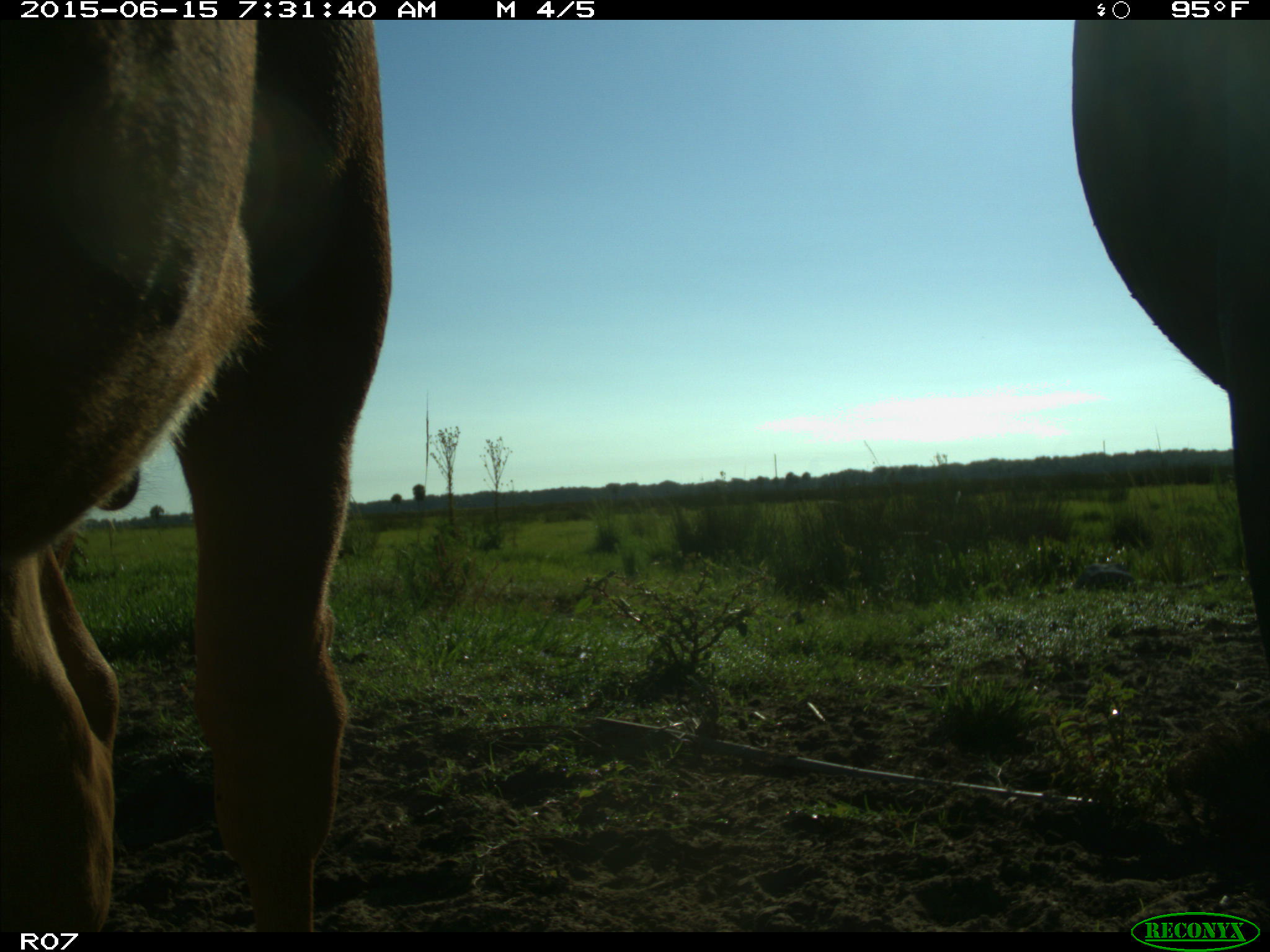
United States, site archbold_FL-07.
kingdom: Animalia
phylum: Chordata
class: Mammalia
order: Artiodactyla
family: Bovidae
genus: Bos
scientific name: Bos taurus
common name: domestic cow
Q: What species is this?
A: Bos taurus (domestic cow).